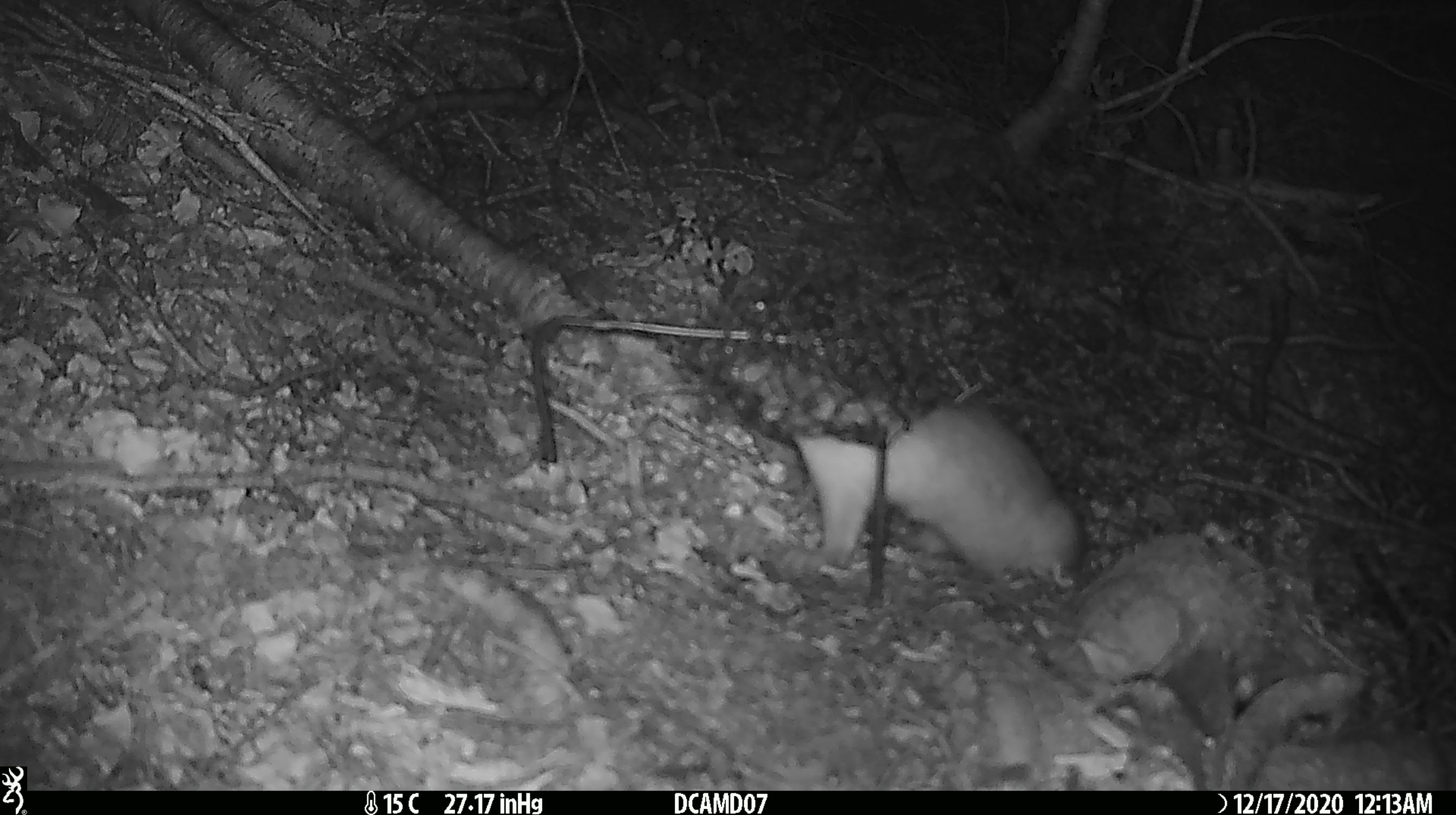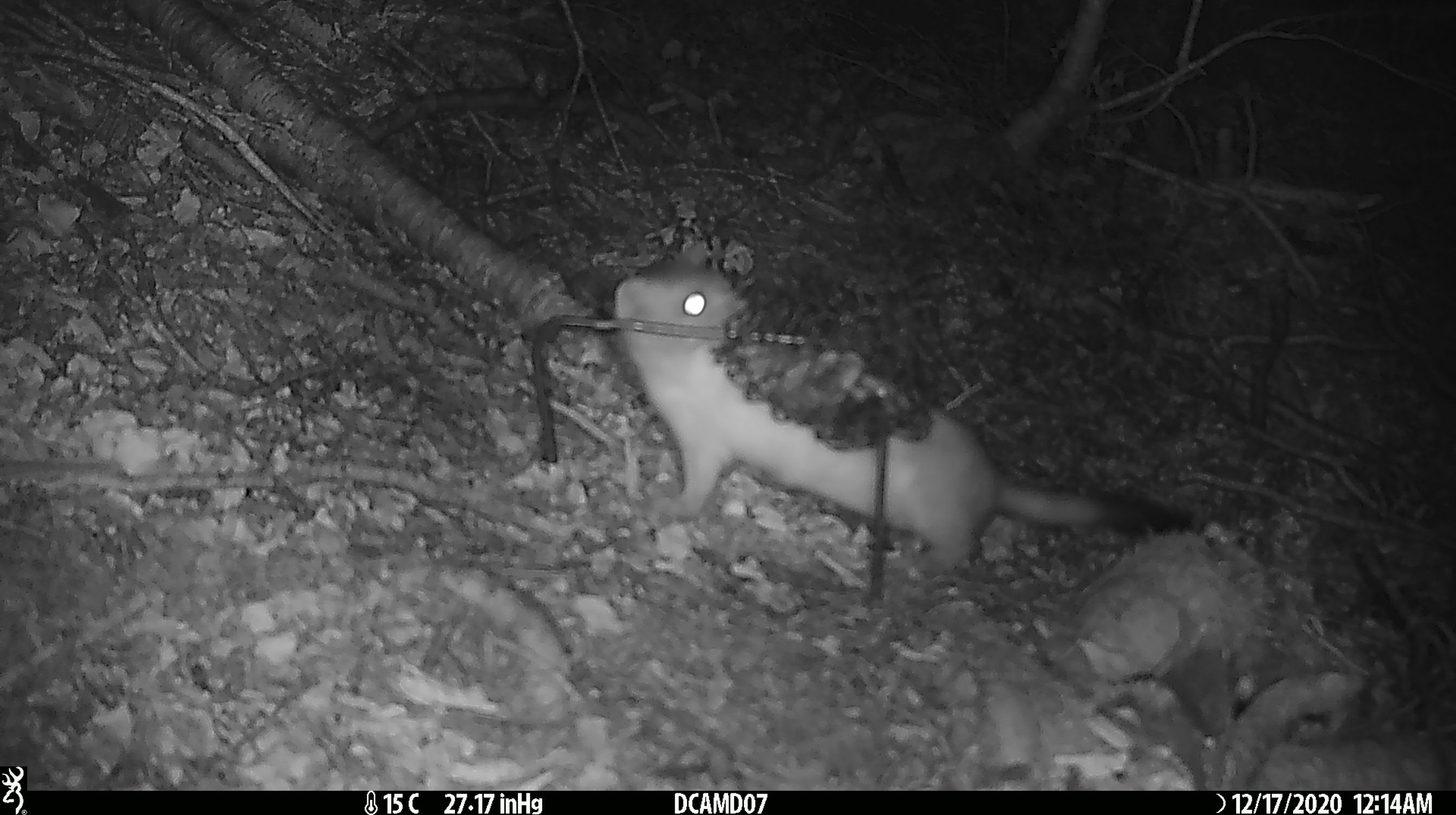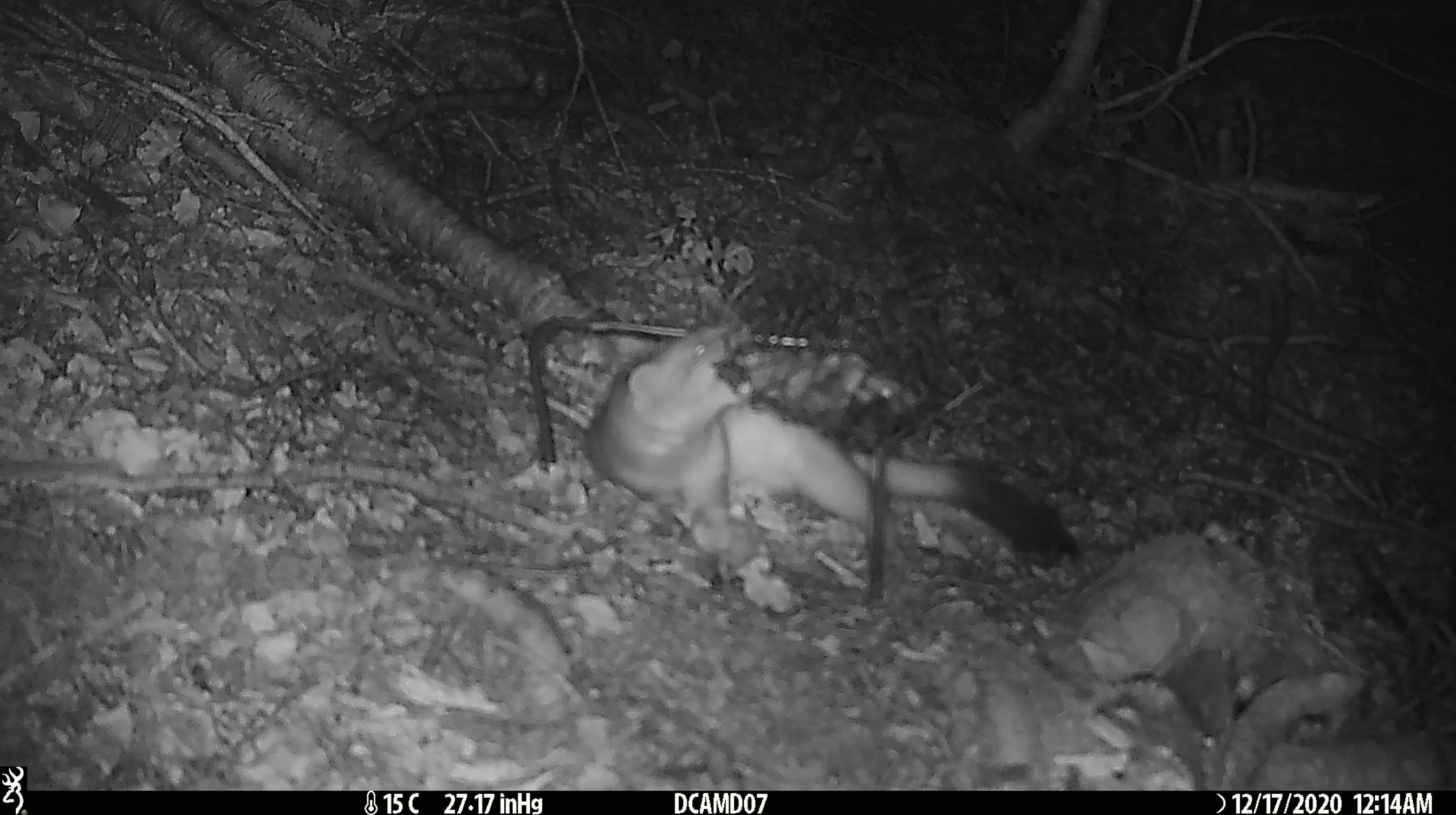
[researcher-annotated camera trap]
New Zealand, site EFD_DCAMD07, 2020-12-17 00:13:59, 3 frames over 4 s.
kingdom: Animalia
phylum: Chordata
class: Mammalia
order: Carnivora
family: Mustelidae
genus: Mustela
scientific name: Mustela erminea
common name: stoat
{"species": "stoat (Mustela erminea)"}